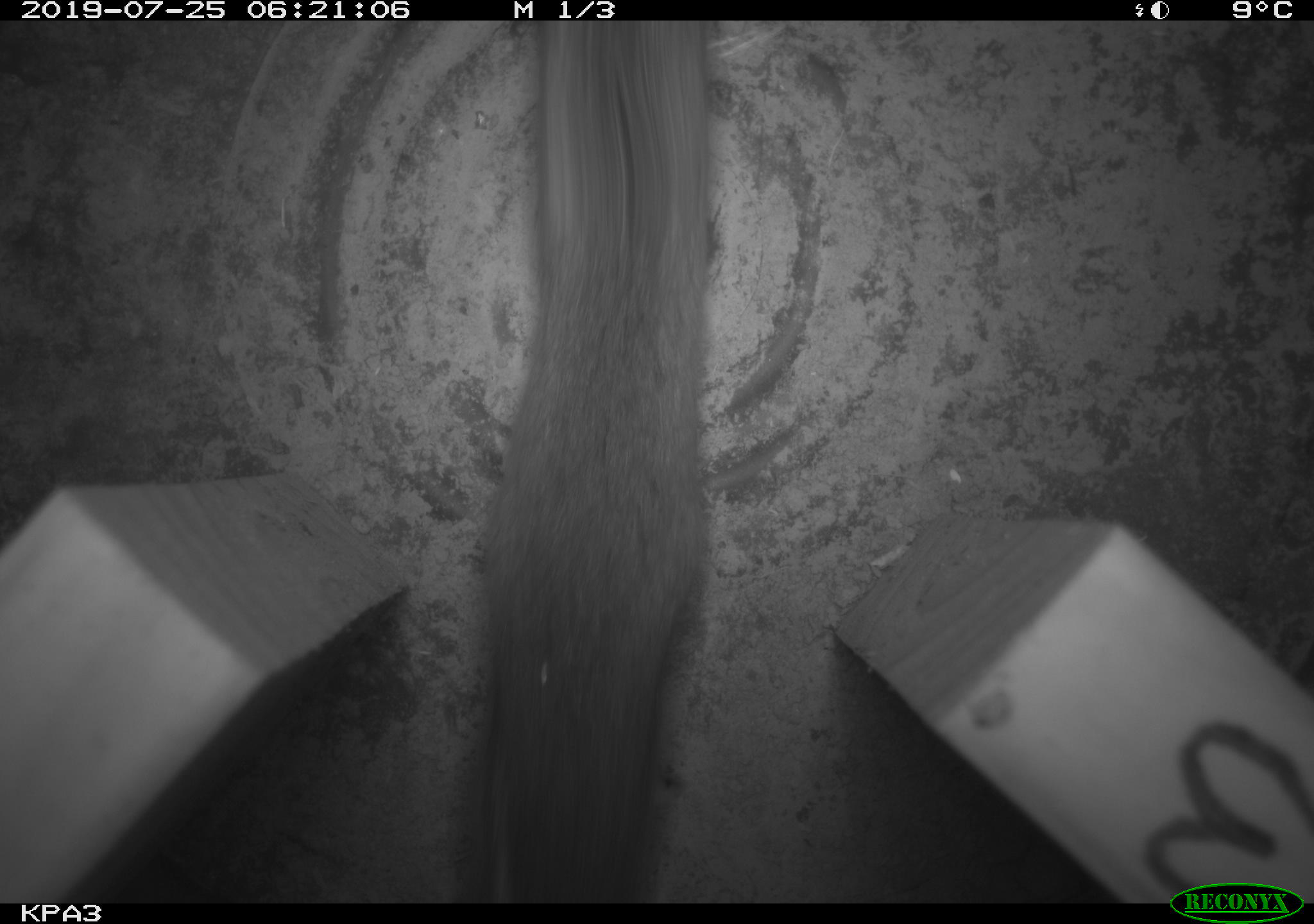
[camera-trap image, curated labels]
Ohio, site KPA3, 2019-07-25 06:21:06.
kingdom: Animalia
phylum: Chordata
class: Mammalia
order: Rodentia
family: Cricetidae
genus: Peromyscus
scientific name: Peromyscus leucopus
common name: white-footed mouse